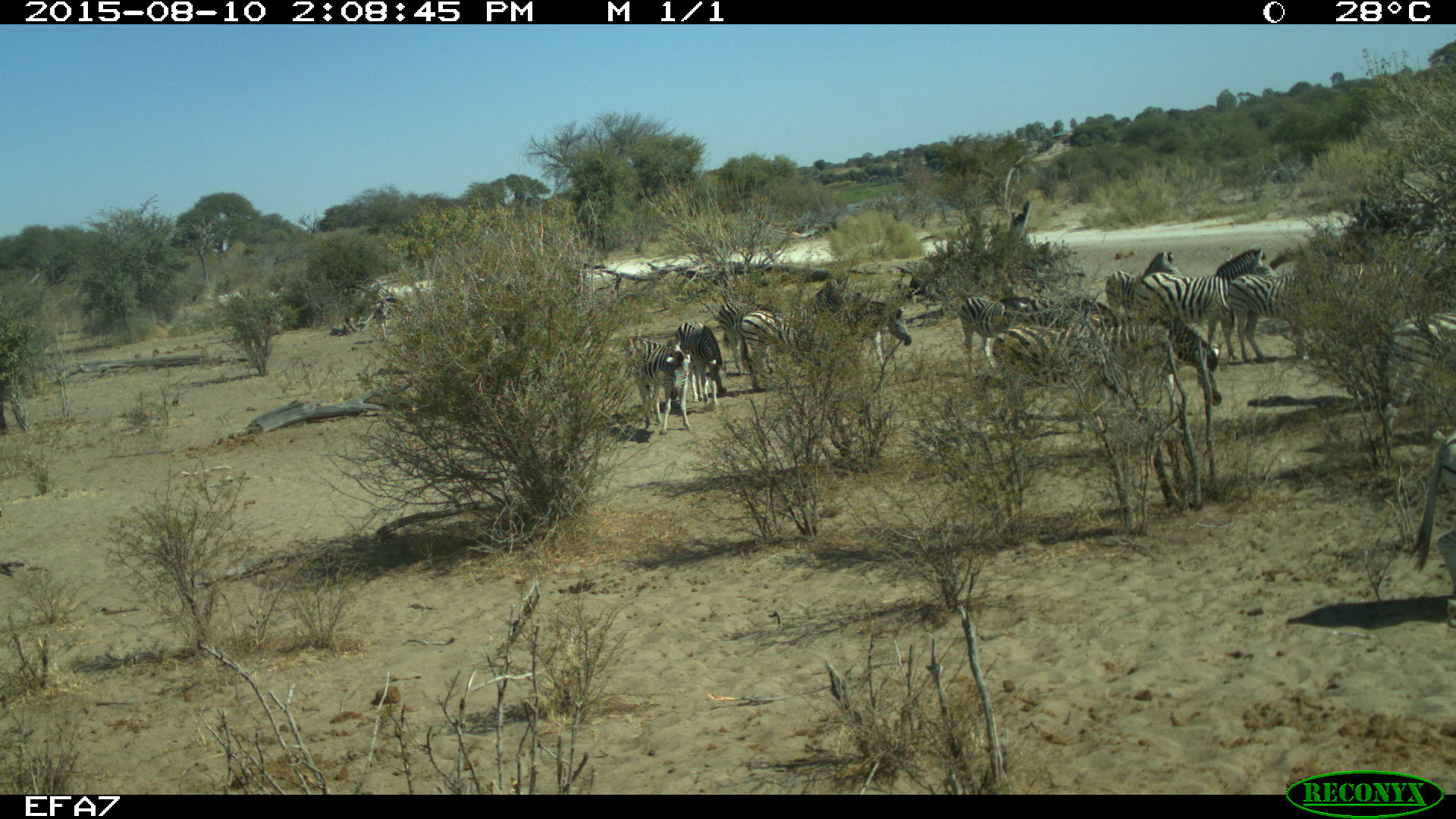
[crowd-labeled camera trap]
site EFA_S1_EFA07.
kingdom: Animalia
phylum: Chordata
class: Mammalia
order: Perissodactyla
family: Equidae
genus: Equus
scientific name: Equus quagga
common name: plains zebra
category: zebraplains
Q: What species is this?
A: Zebraplains (plains zebra) (Equus quagga).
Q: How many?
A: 11-50.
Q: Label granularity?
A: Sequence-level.